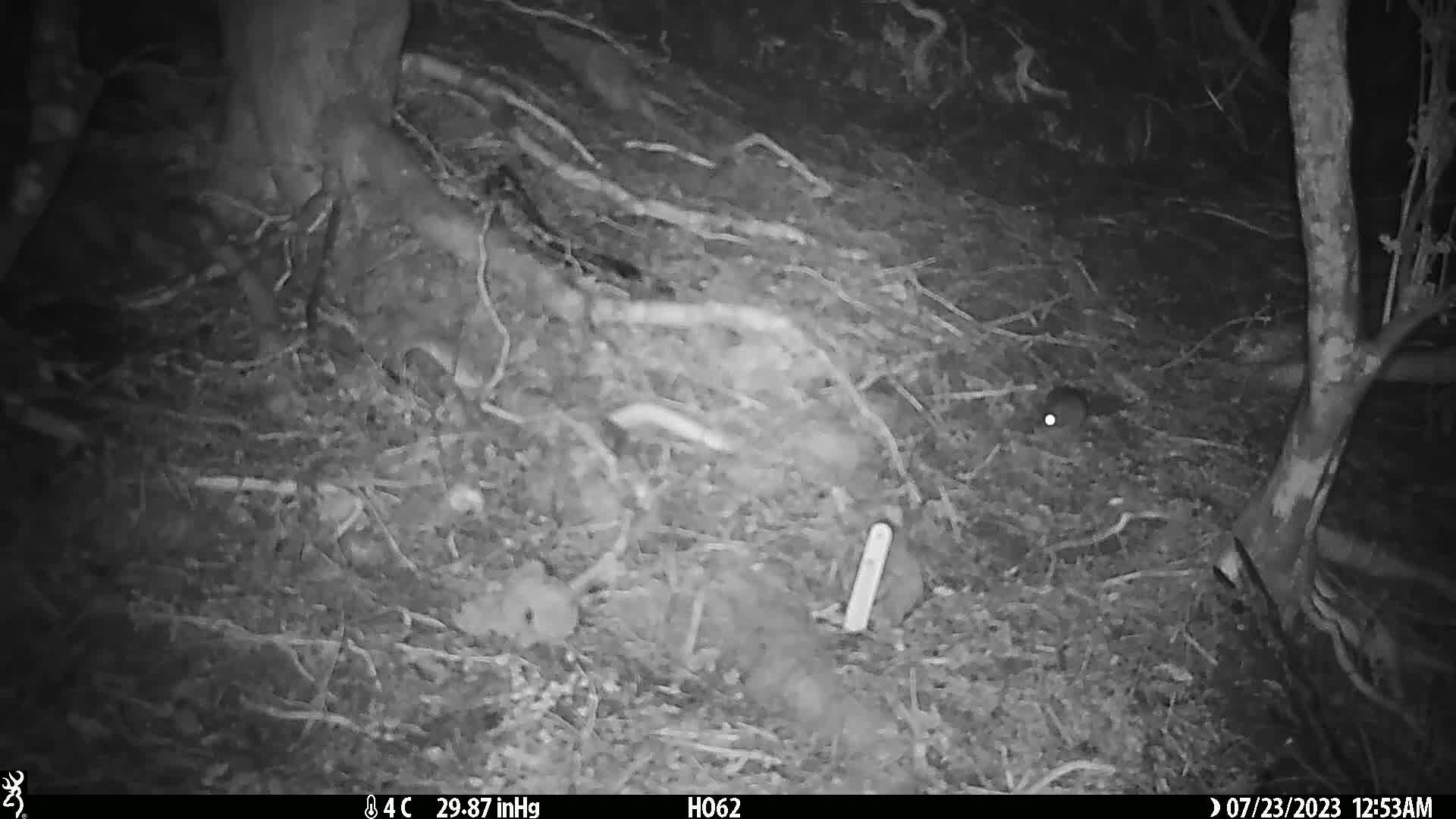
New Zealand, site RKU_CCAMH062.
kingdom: Animalia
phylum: Chordata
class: Mammalia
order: Rodentia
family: Muridae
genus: Rattus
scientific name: Rattus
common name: rat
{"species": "rat (Rattus)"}